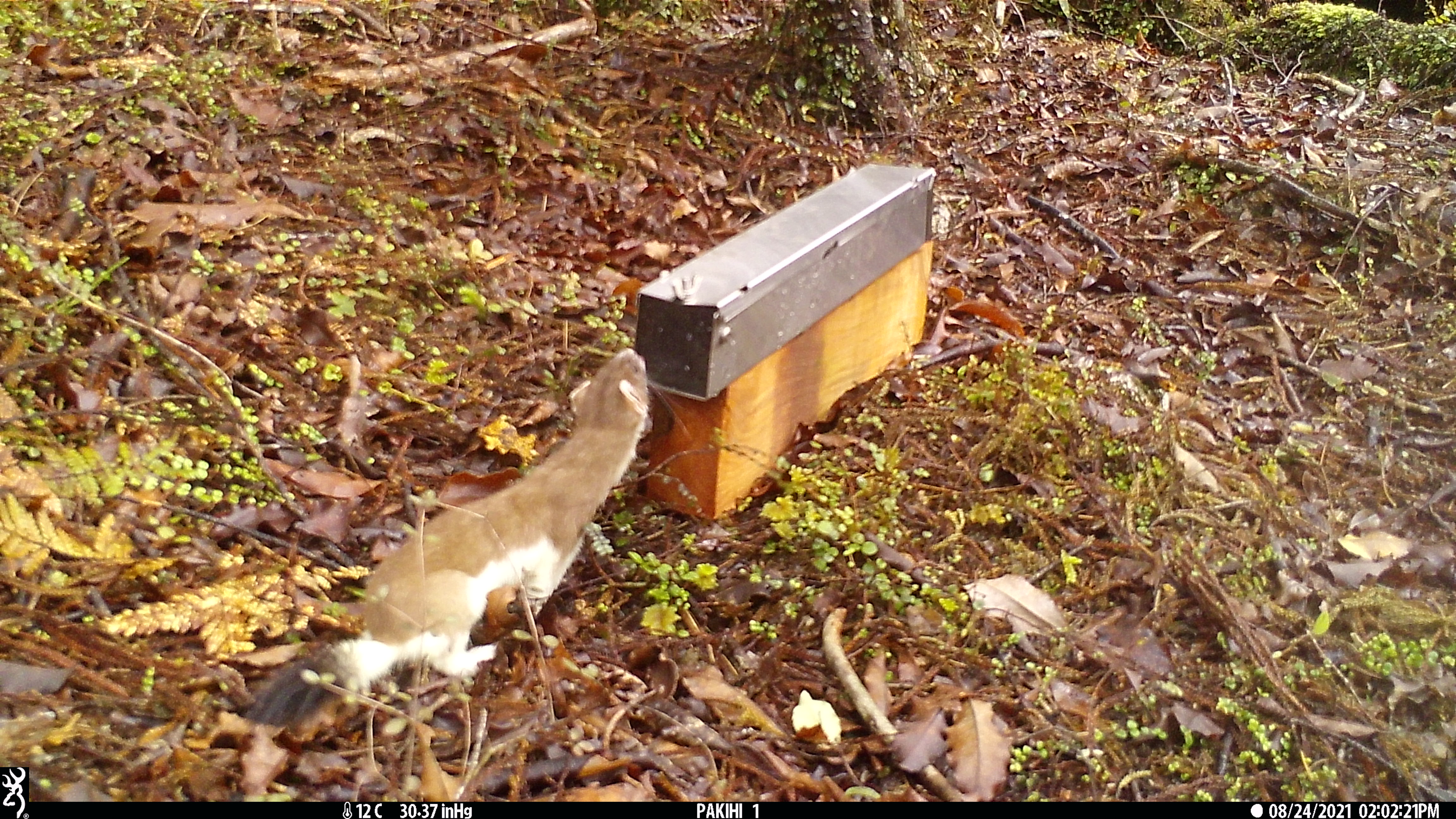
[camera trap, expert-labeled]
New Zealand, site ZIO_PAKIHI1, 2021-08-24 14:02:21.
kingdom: Animalia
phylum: Chordata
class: Mammalia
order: Carnivora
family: Mustelidae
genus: Mustela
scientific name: Mustela erminea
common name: stoat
Stoat (Mustela erminea).